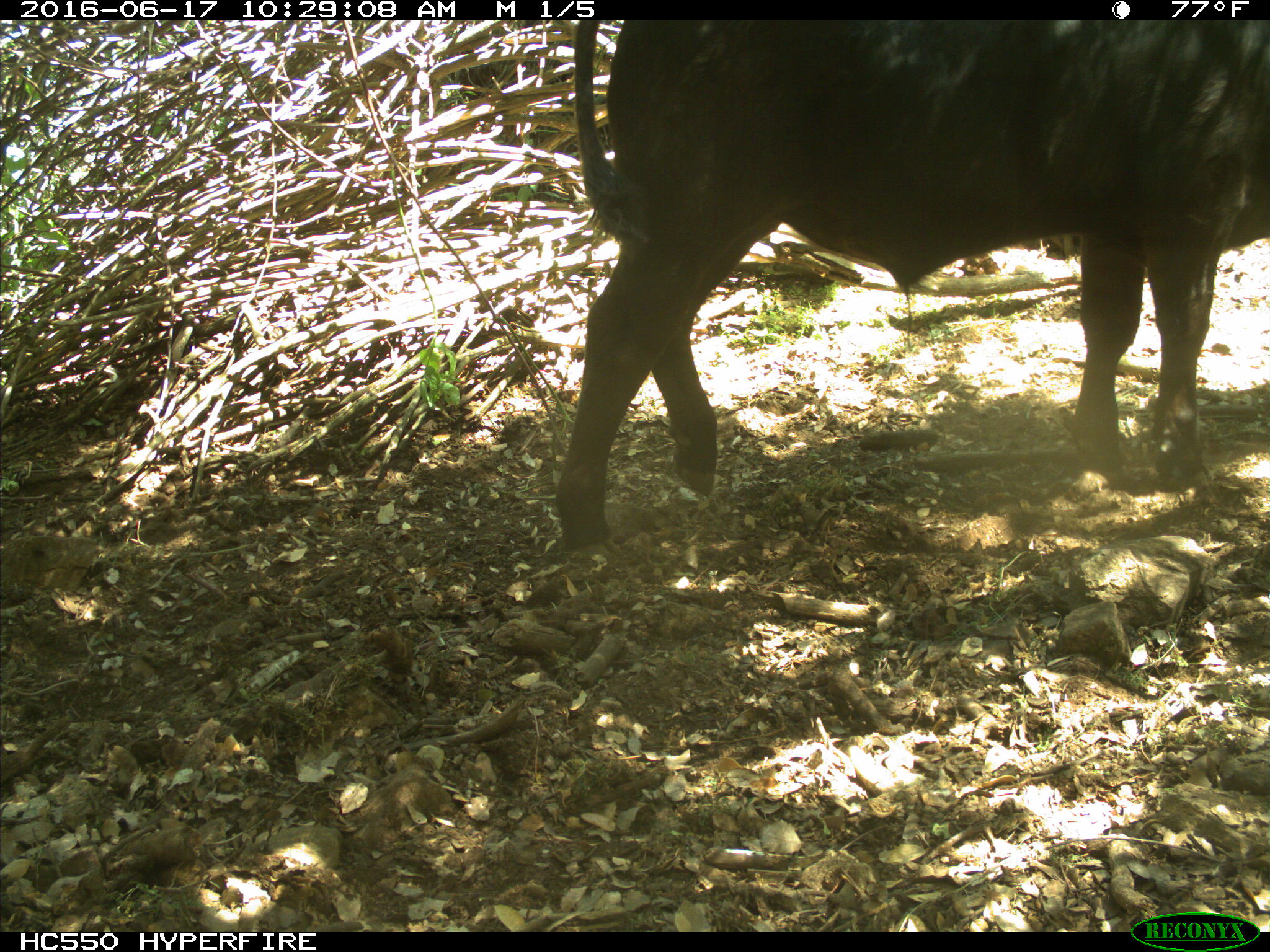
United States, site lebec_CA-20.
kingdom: Animalia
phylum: Chordata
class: Mammalia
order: Artiodactyla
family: Bovidae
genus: Bos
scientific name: Bos taurus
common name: domestic cow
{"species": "Bos taurus (domestic cow)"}